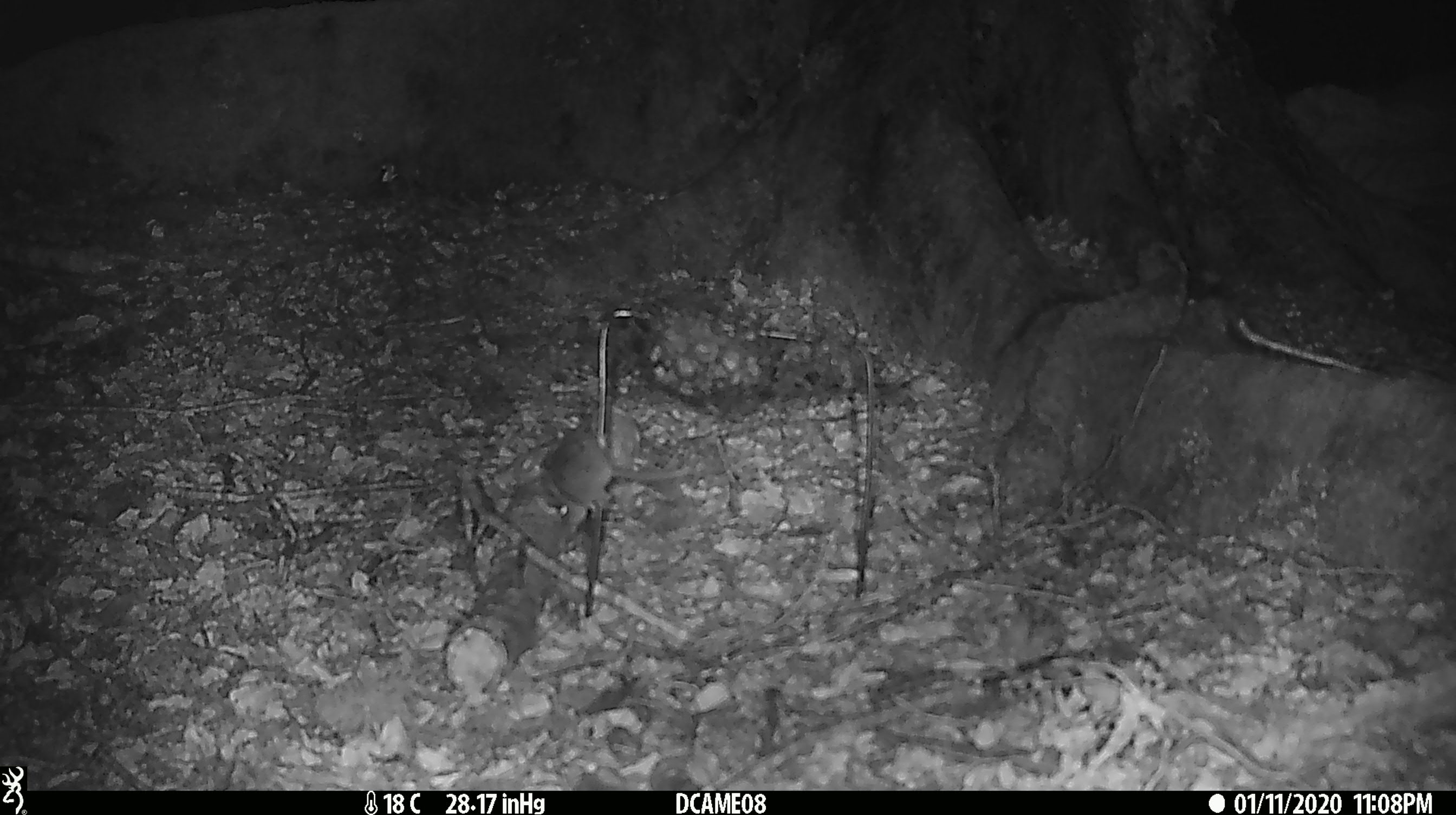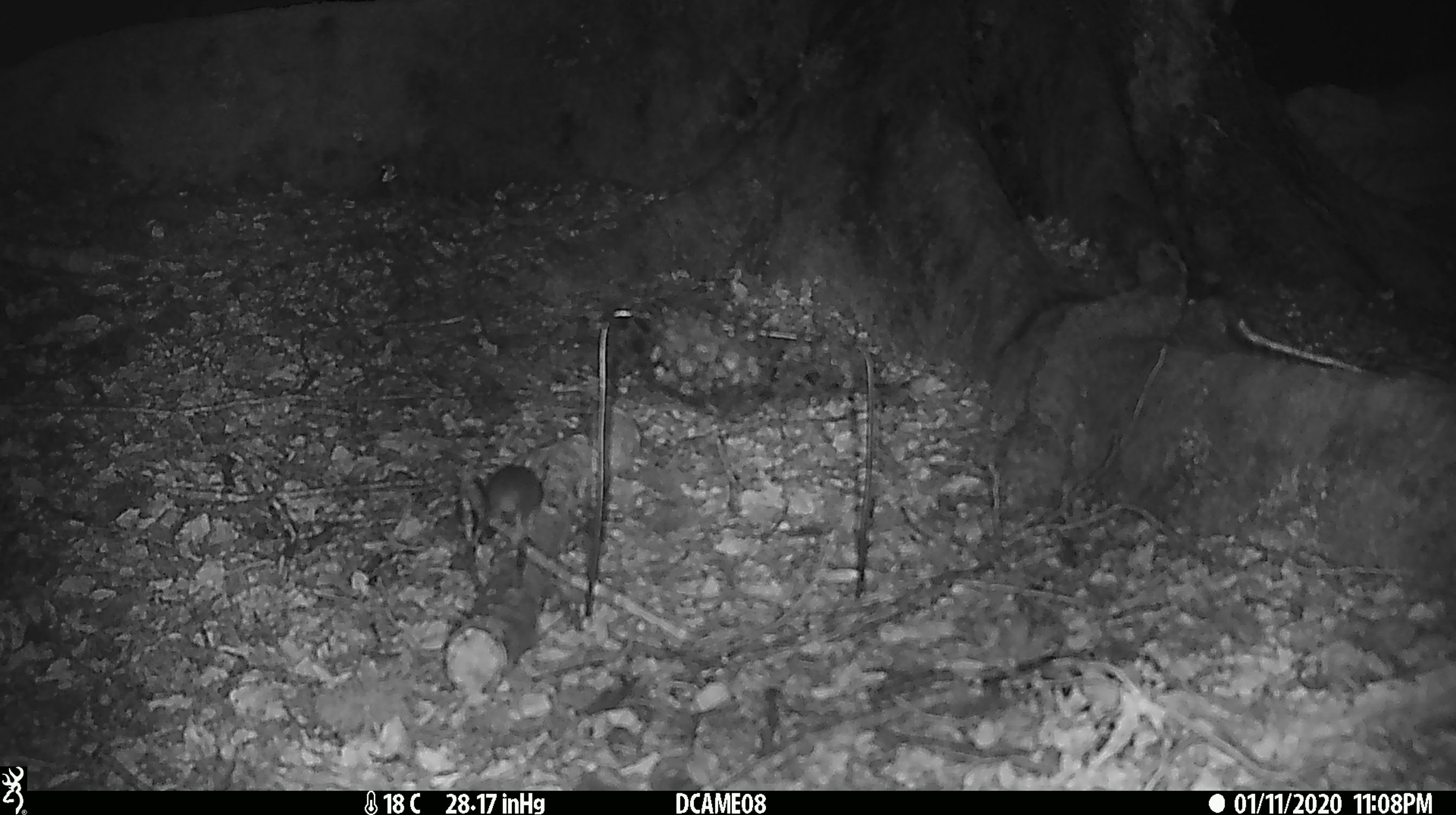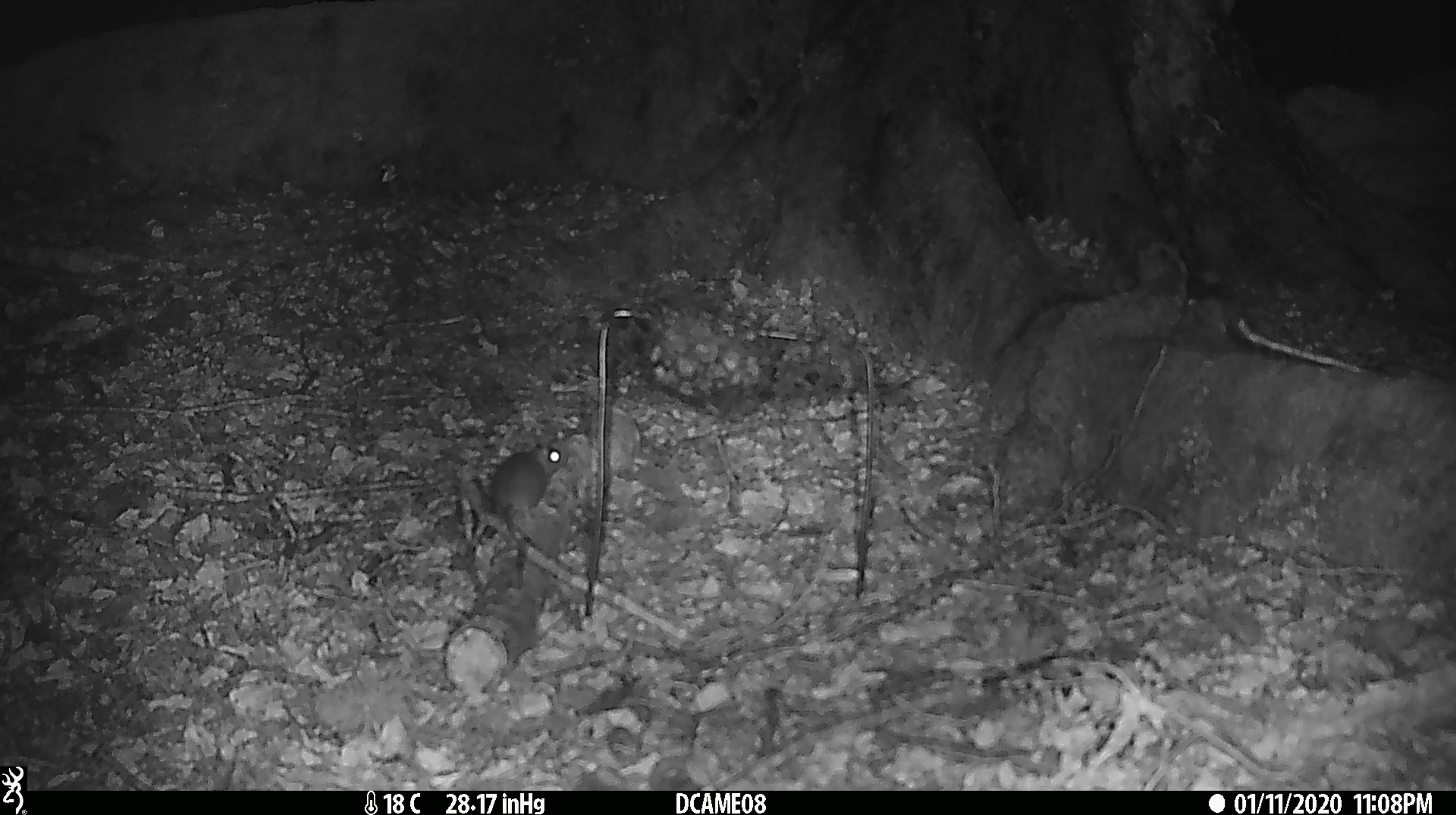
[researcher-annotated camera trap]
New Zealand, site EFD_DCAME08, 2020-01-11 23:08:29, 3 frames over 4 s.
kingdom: Animalia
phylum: Chordata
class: Mammalia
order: Rodentia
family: Muridae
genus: Mus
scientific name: Mus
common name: mouse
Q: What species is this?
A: Mouse (Mus).